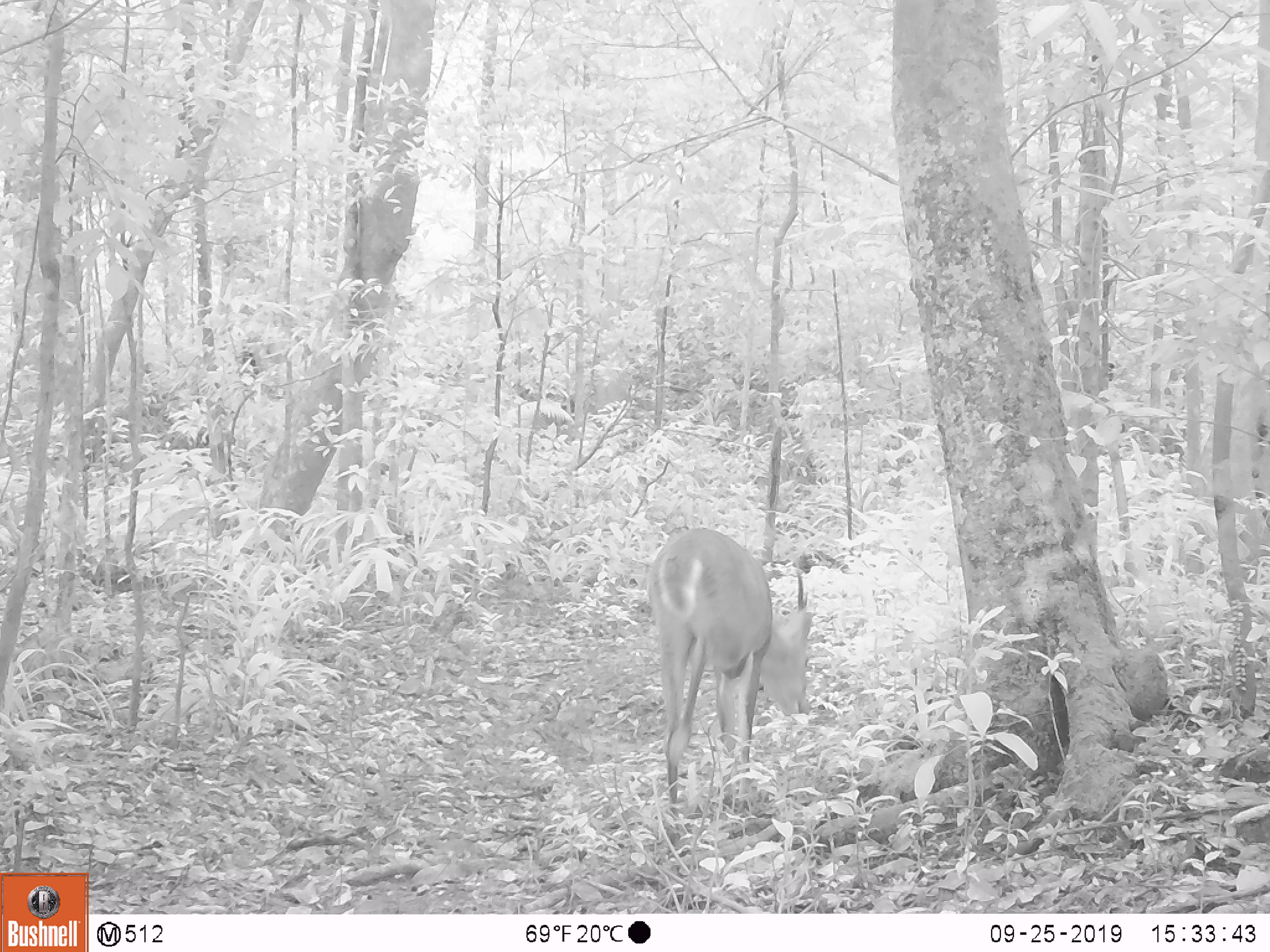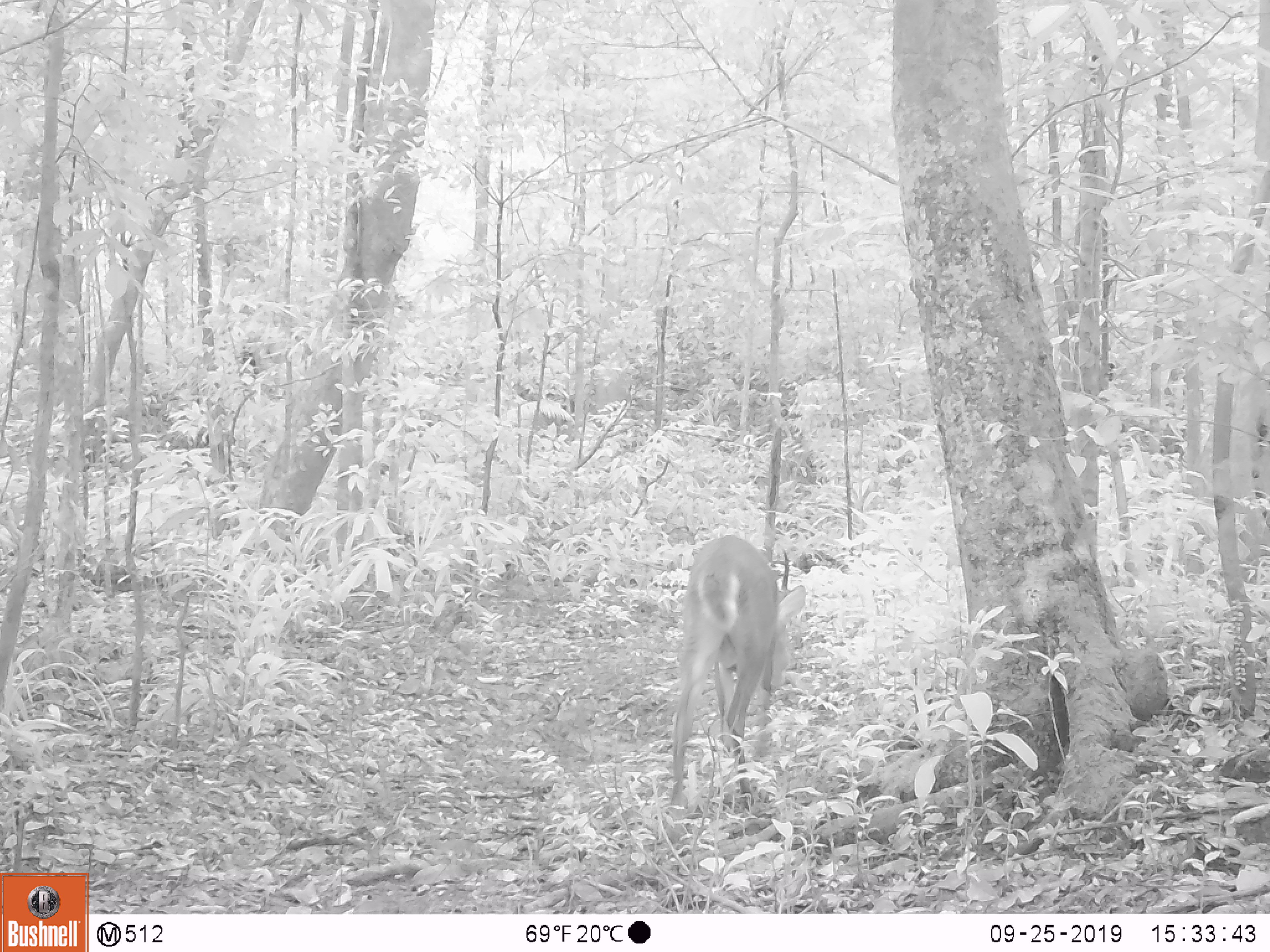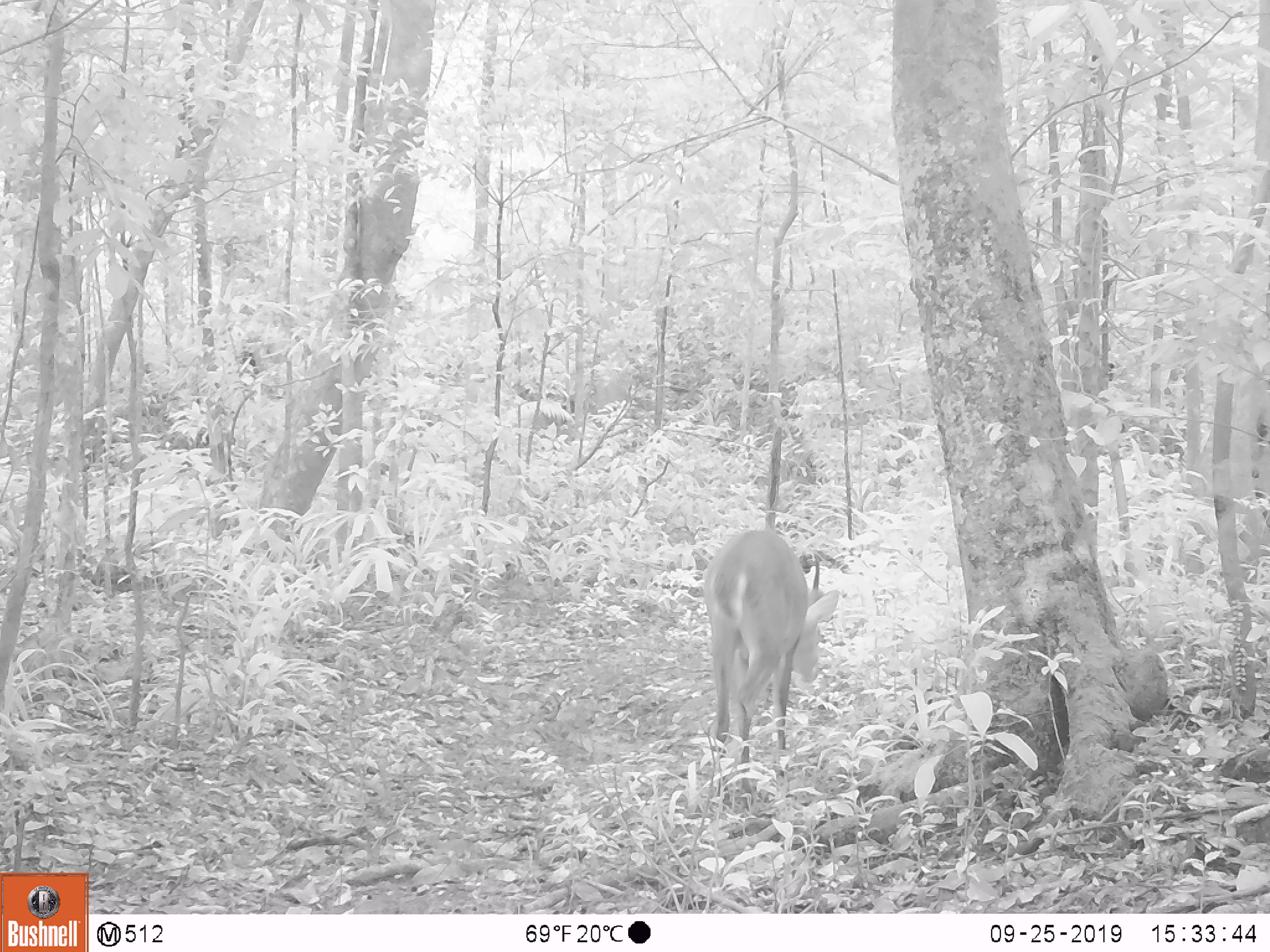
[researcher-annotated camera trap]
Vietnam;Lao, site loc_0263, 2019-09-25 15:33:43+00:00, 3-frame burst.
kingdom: Animalia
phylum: Chordata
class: Mammalia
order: Artiodactyla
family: Cervidae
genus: Muntiacus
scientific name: Muntiacus vuquangensis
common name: large-antlered muntjac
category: large antlered muntjac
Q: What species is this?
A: Large antlered muntjac (large-antlered muntjac) (Muntiacus vuquangensis).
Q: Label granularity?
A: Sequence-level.